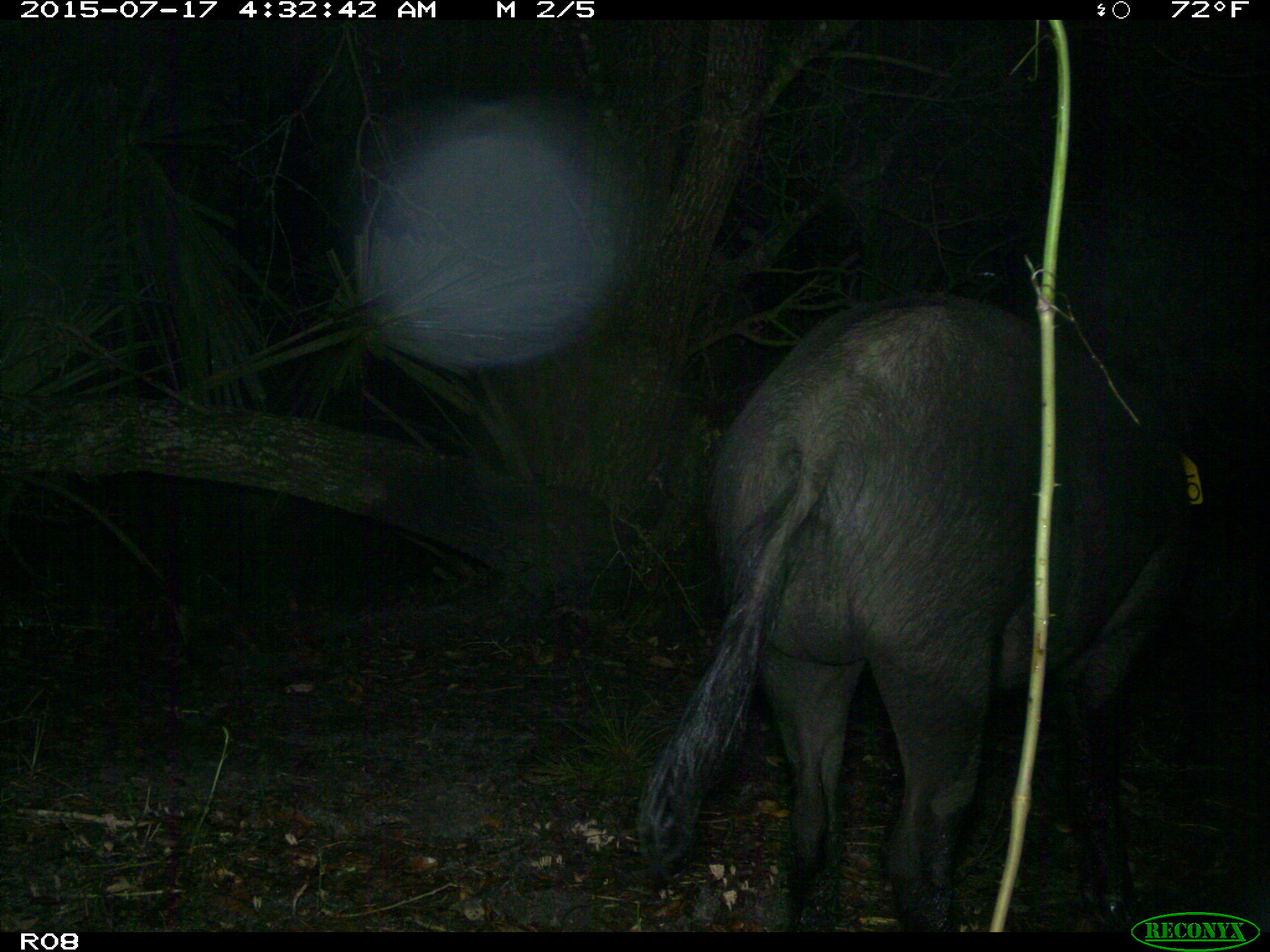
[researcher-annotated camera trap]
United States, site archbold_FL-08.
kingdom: Animalia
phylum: Chordata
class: Mammalia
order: Artiodactyla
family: Suidae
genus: Sus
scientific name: Sus scrofa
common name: wild boar